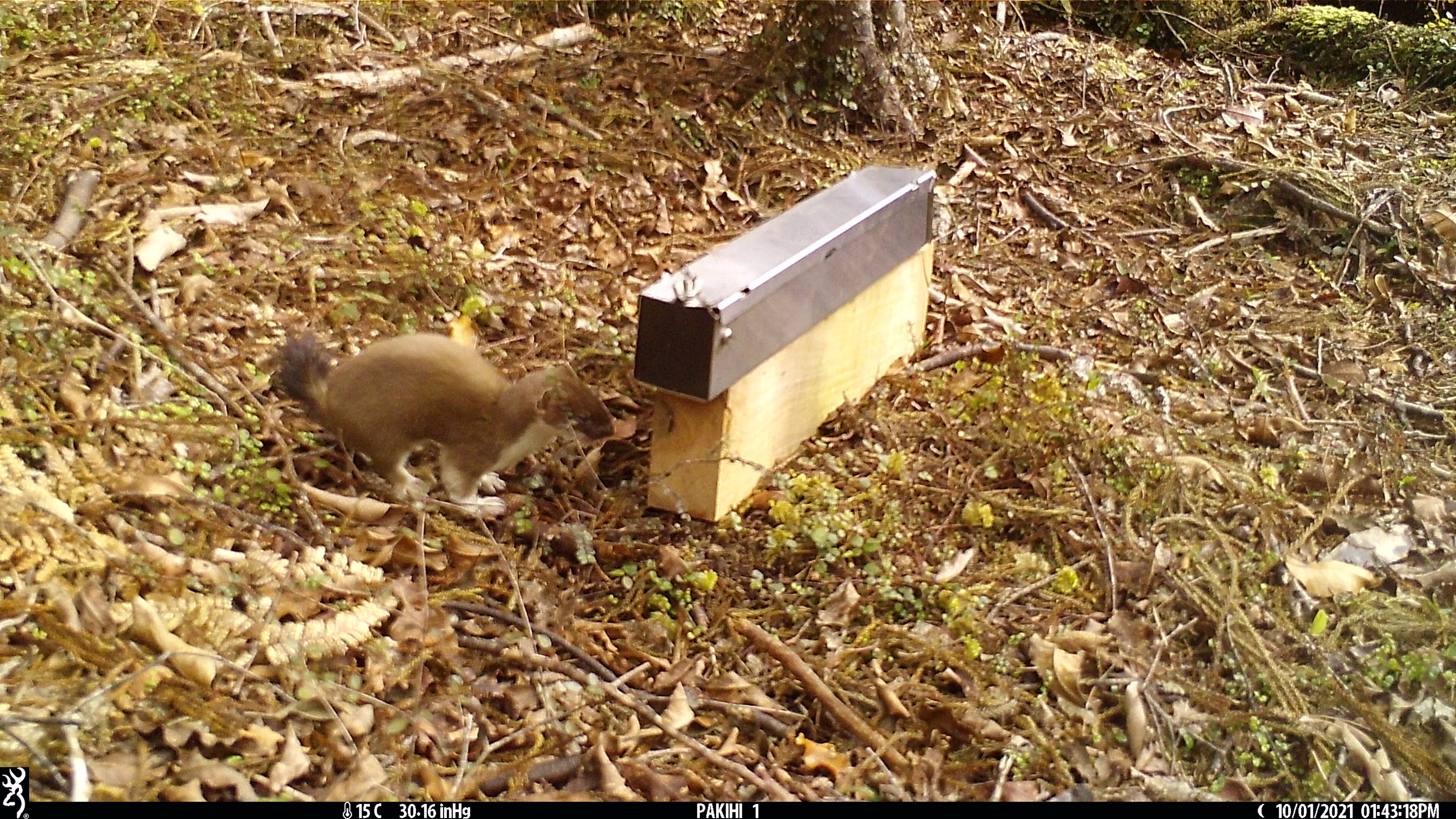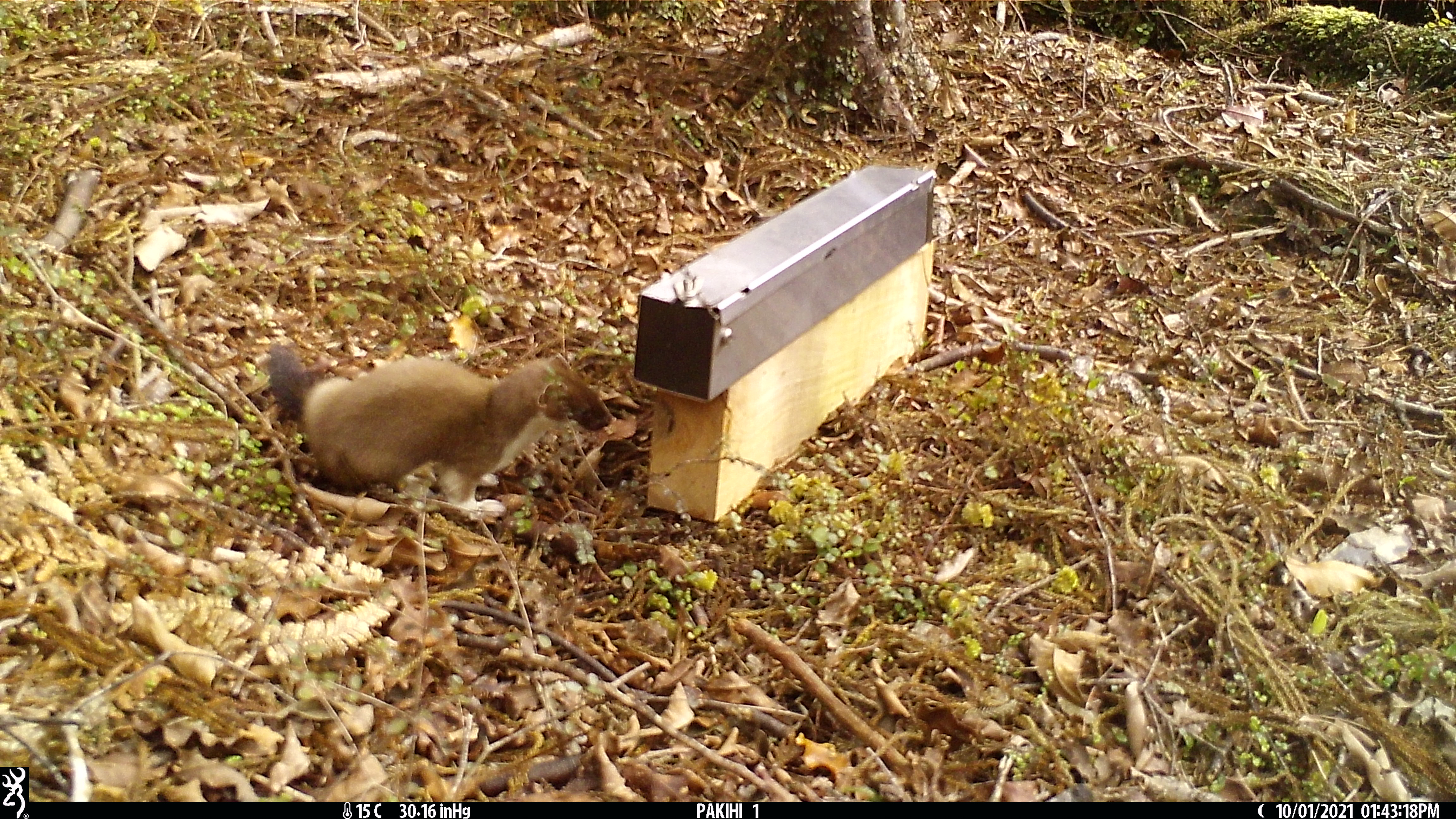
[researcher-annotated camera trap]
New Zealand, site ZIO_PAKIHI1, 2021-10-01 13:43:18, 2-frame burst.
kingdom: Animalia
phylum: Chordata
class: Mammalia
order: Carnivora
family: Mustelidae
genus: Mustela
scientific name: Mustela erminea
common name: stoat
Stoat (Mustela erminea).